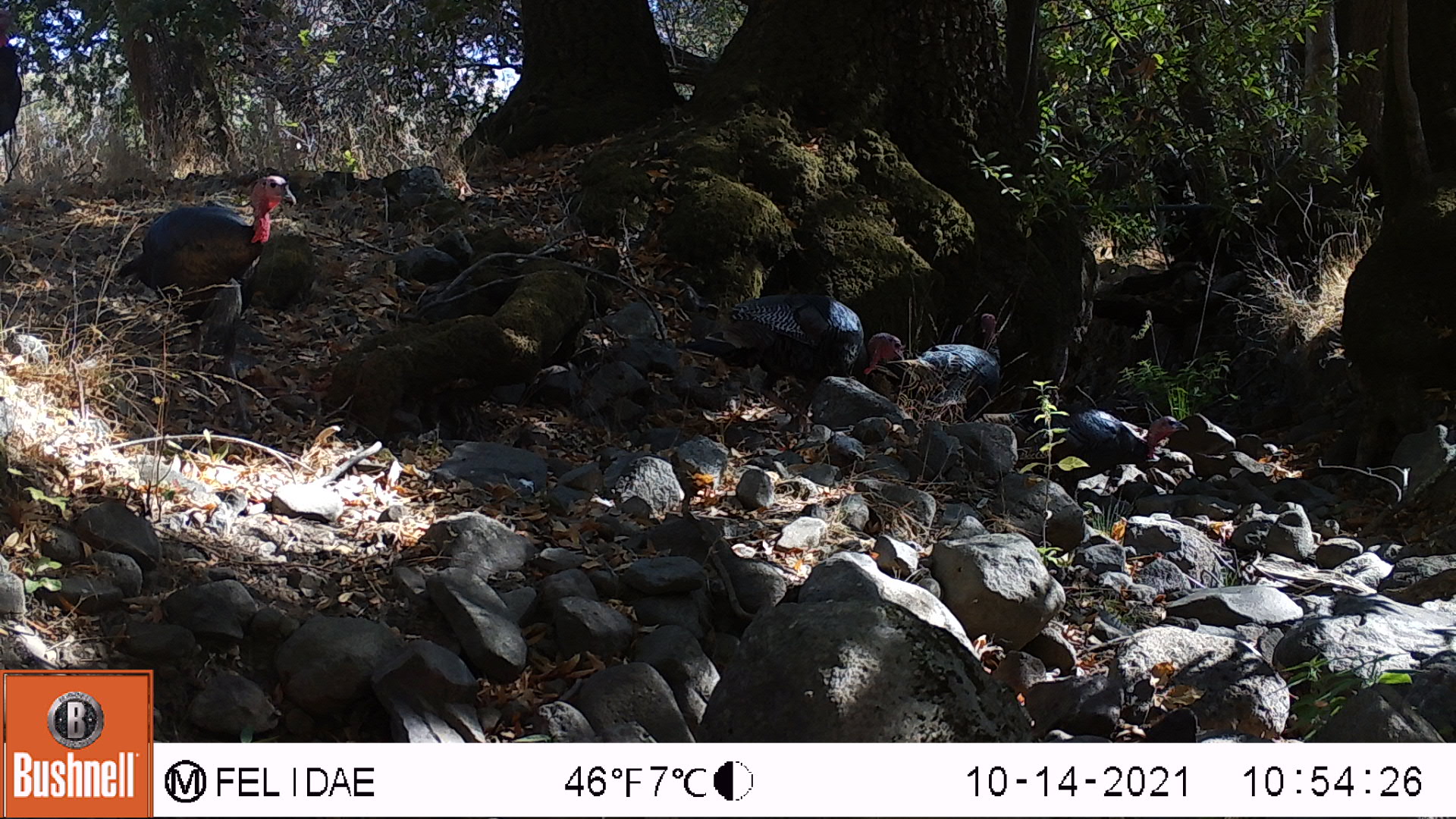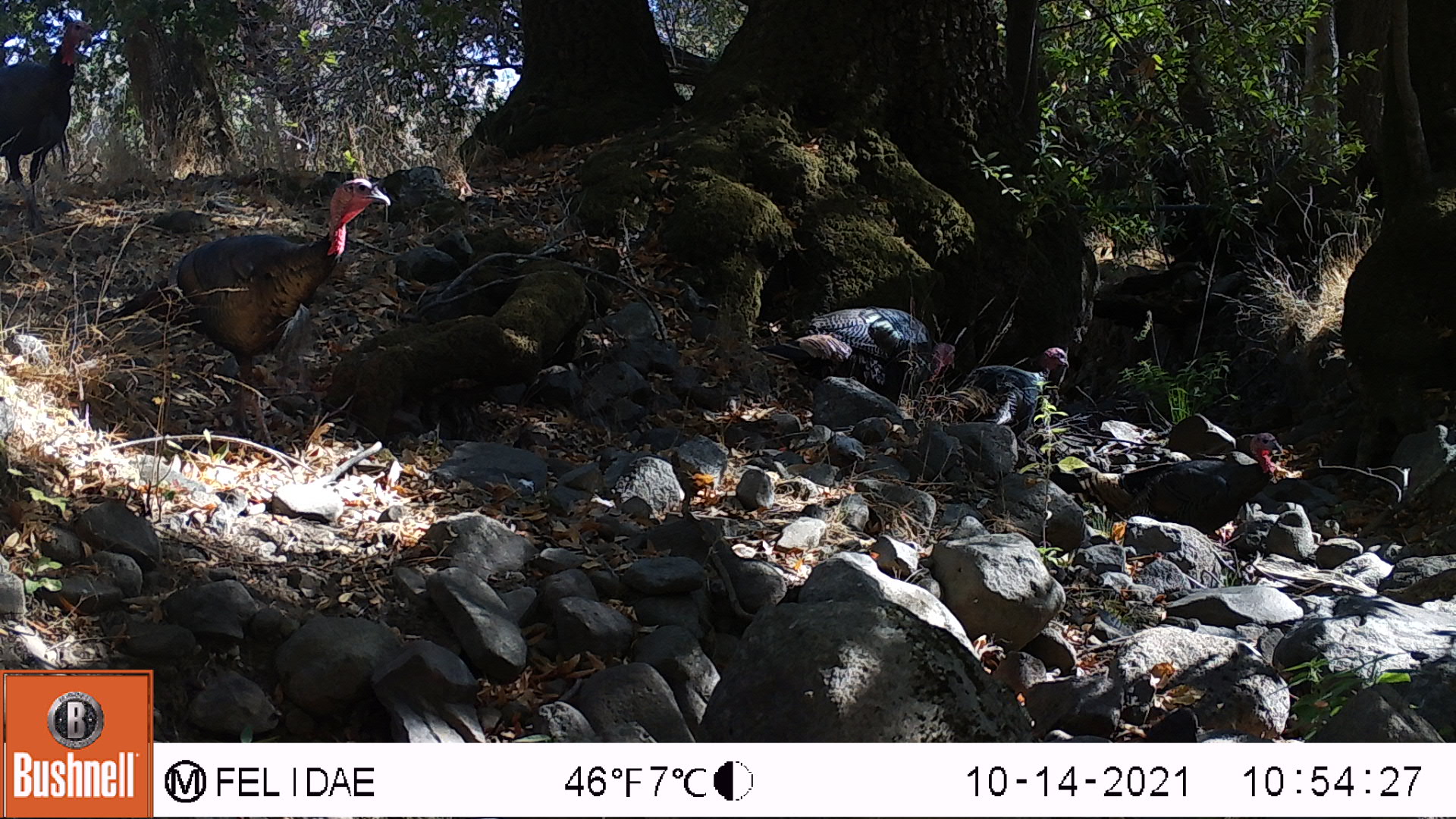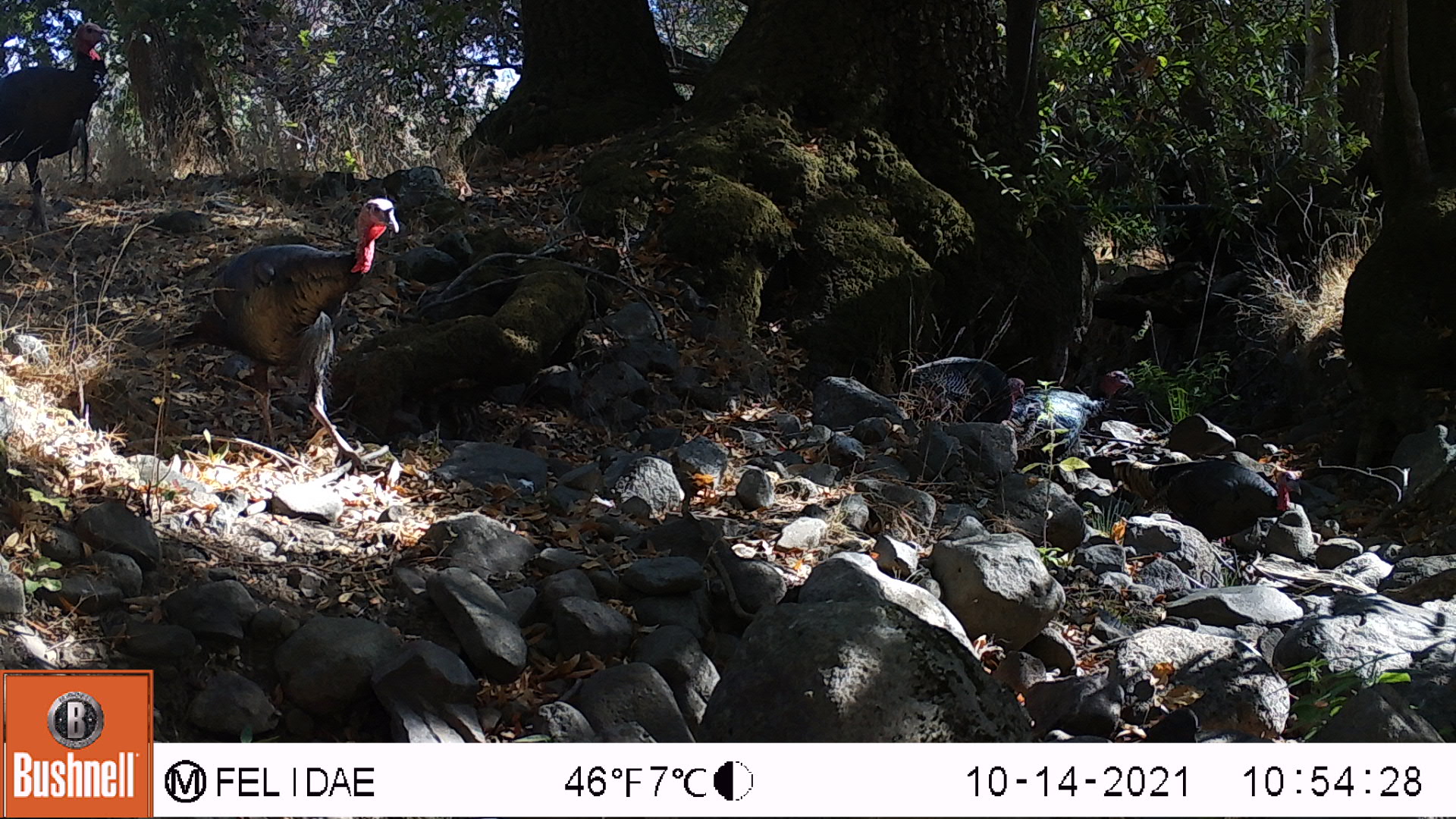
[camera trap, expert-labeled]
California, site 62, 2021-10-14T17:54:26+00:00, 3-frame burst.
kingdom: Animalia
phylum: Chordata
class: Aves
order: Galliformes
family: Phasianidae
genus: Meleagris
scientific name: Meleagris gallopavo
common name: turkey